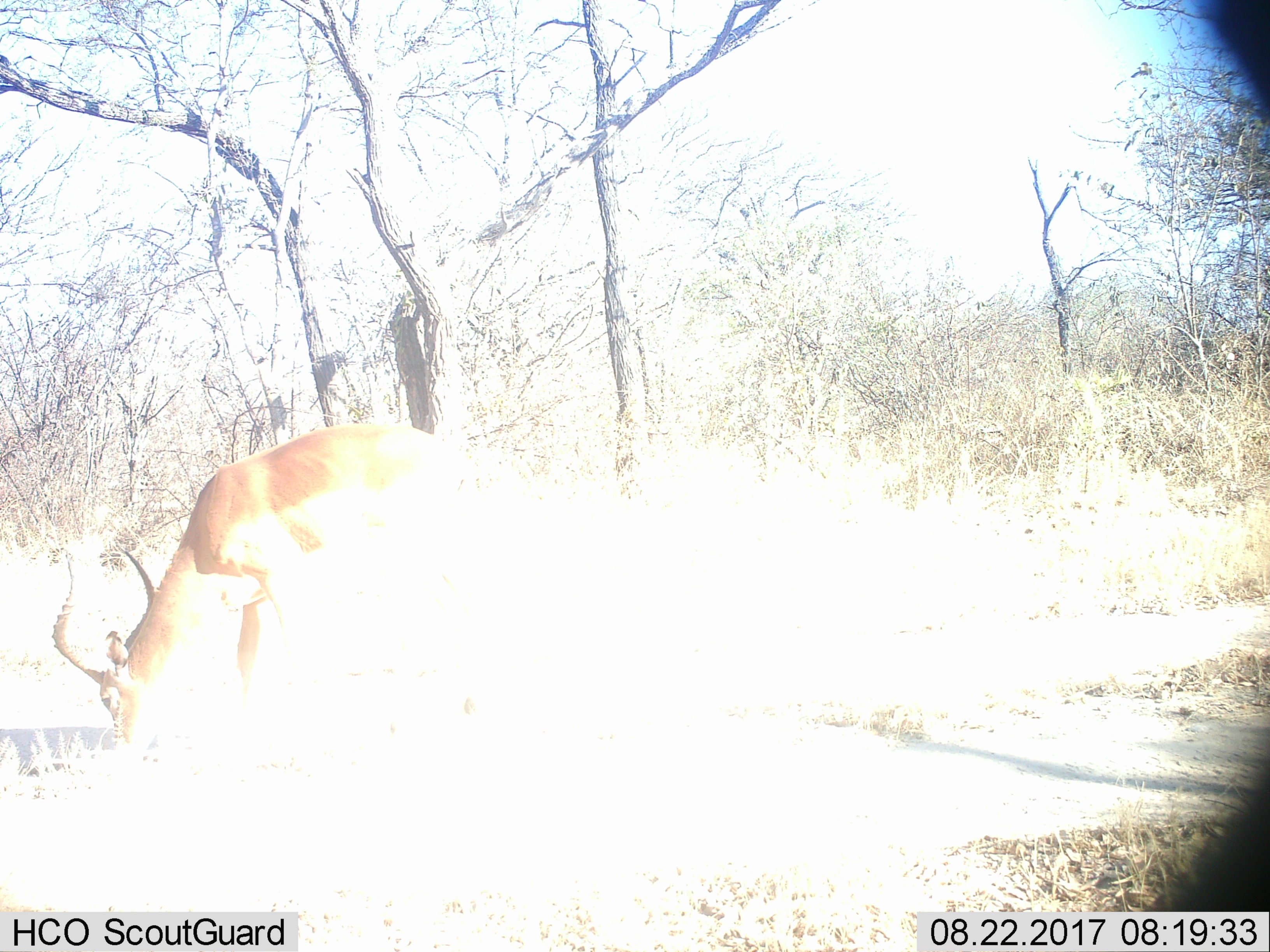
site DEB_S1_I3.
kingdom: Animalia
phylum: Chordata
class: Mammalia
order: Artiodactyla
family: Bovidae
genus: Aepyceros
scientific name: Aepyceros melampus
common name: impala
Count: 1.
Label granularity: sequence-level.